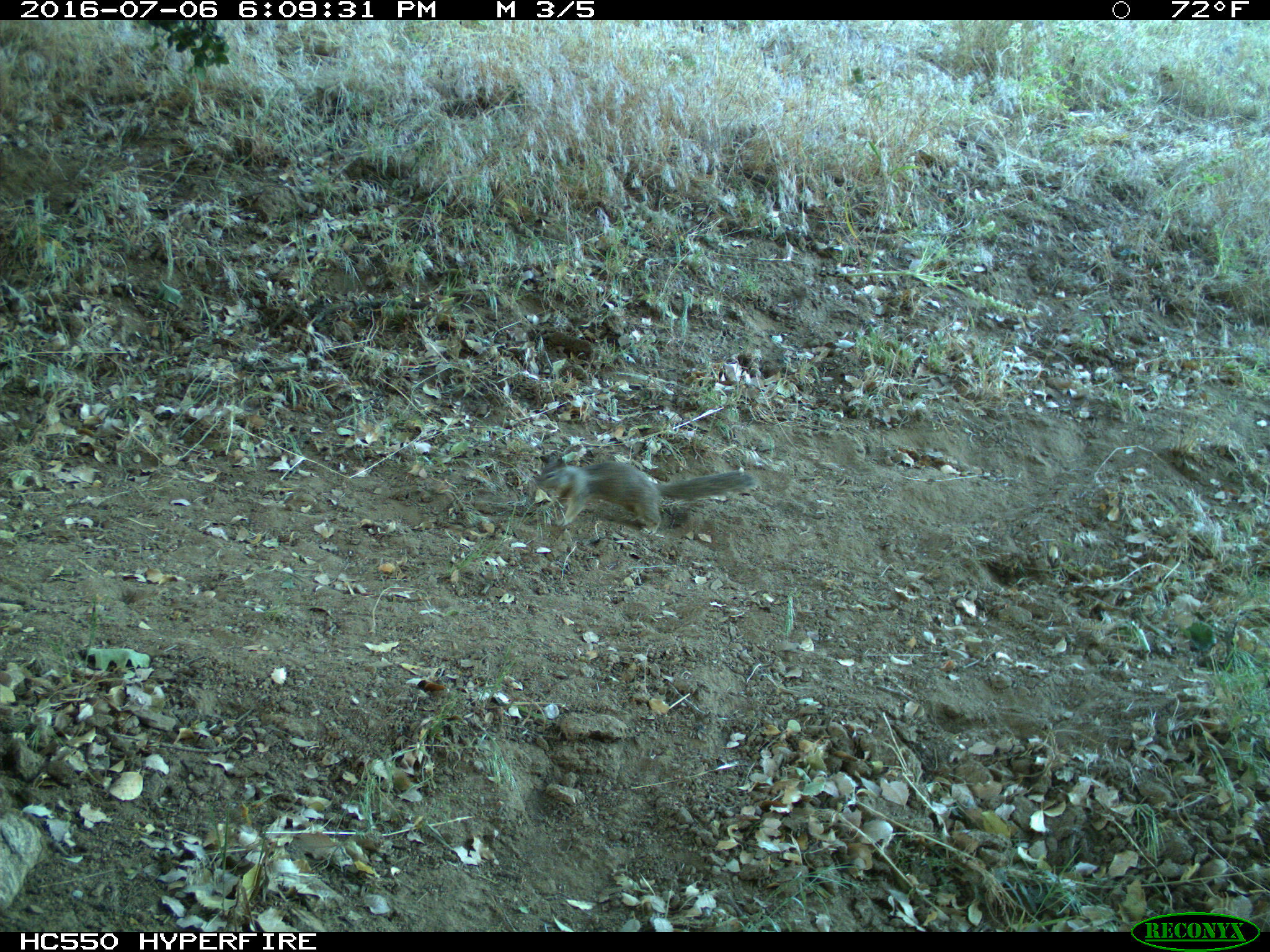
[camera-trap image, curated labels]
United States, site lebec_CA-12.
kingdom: Animalia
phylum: Chordata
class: Mammalia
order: Rodentia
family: Sciuridae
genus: Otospermophilus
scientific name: Otospermophilus beecheyi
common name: california ground squirrel